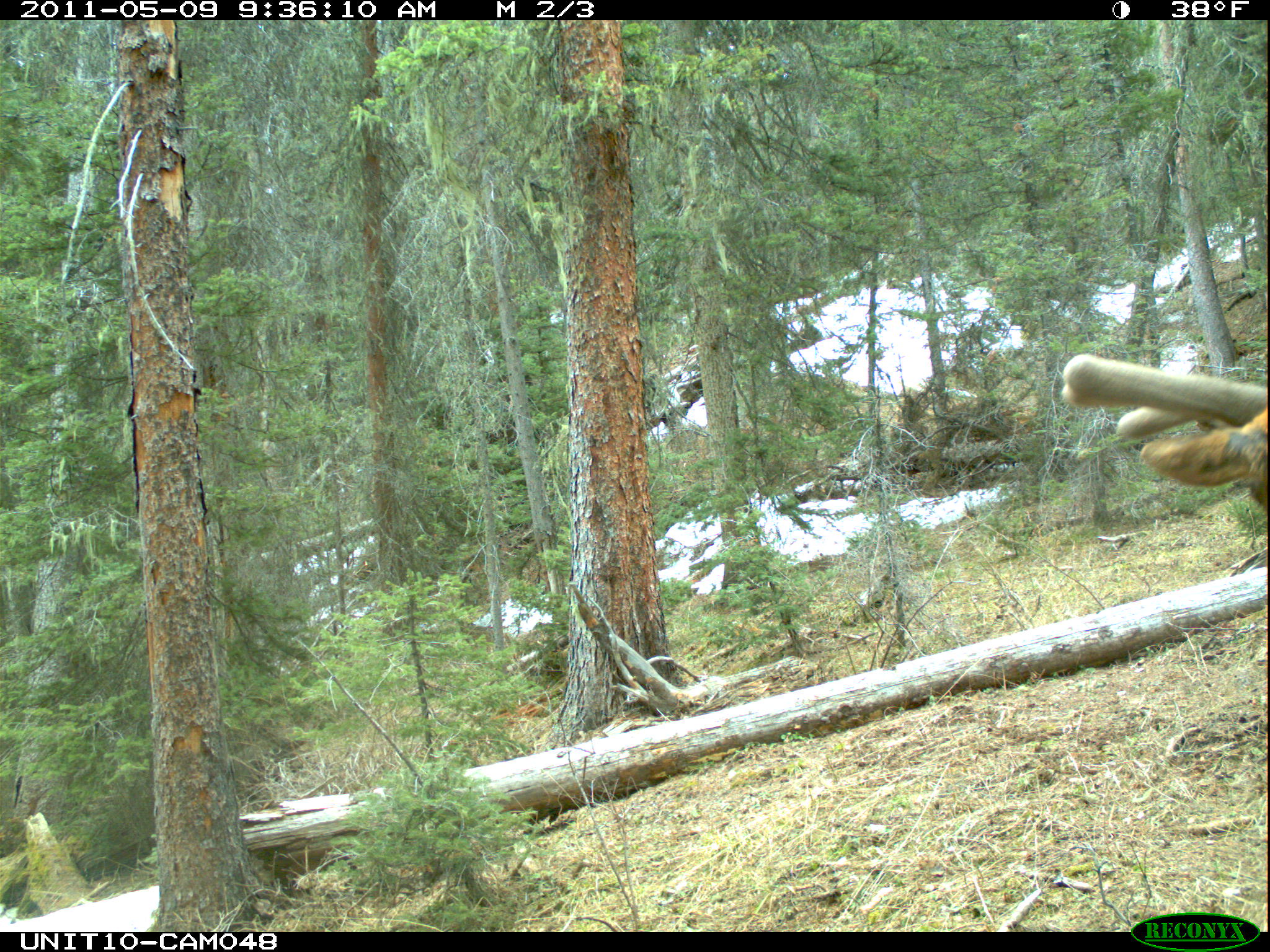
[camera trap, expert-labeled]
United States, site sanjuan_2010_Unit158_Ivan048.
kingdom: Animalia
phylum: Chordata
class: Mammalia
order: Artiodactyla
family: Cervidae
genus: Cervus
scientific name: Cervus elaphus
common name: red deer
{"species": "Cervus elaphus (red deer)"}